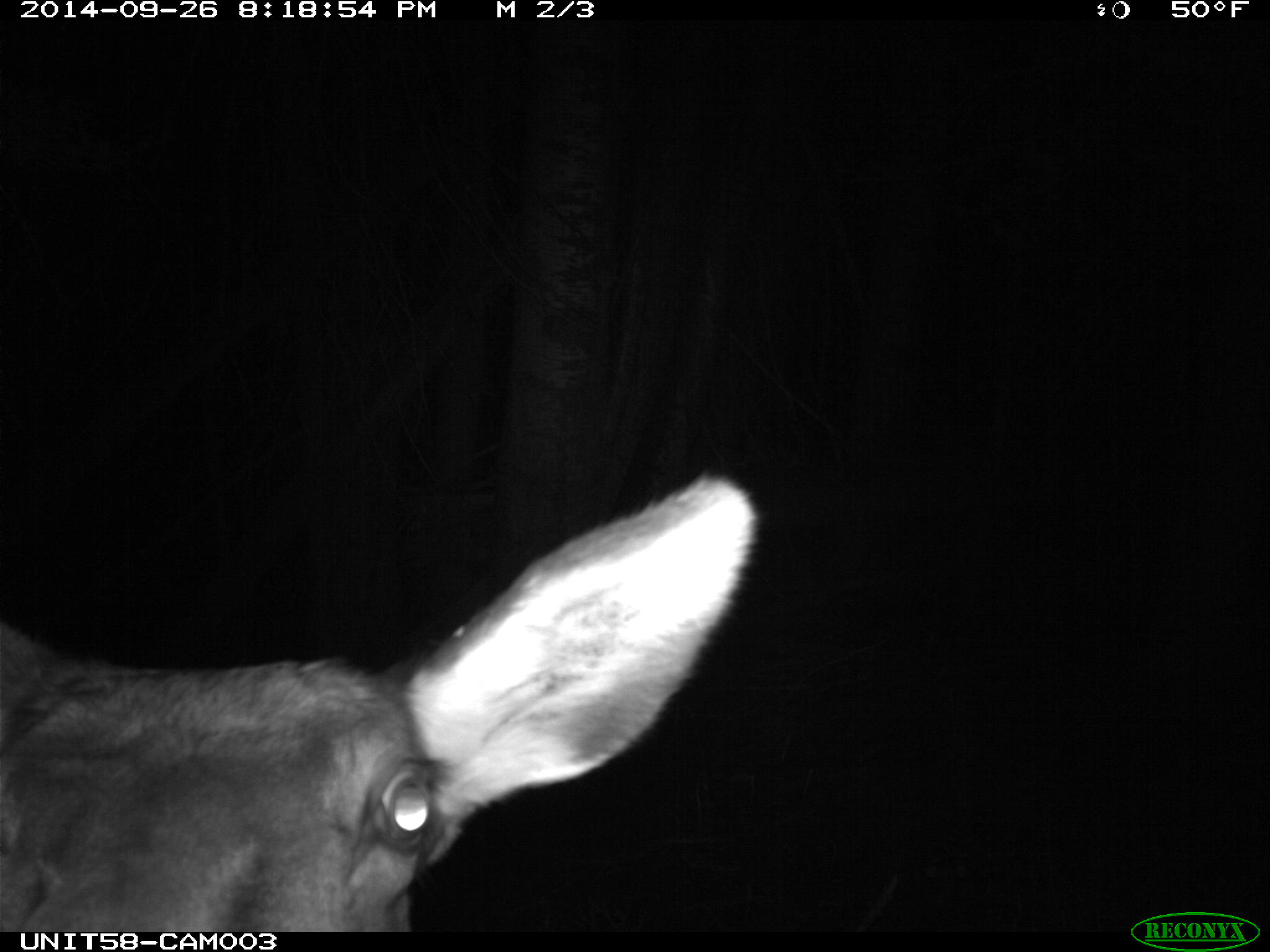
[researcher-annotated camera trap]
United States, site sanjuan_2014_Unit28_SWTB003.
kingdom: Animalia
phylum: Chordata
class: Mammalia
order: Artiodactyla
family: Cervidae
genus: Cervus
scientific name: Cervus elaphus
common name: red deer